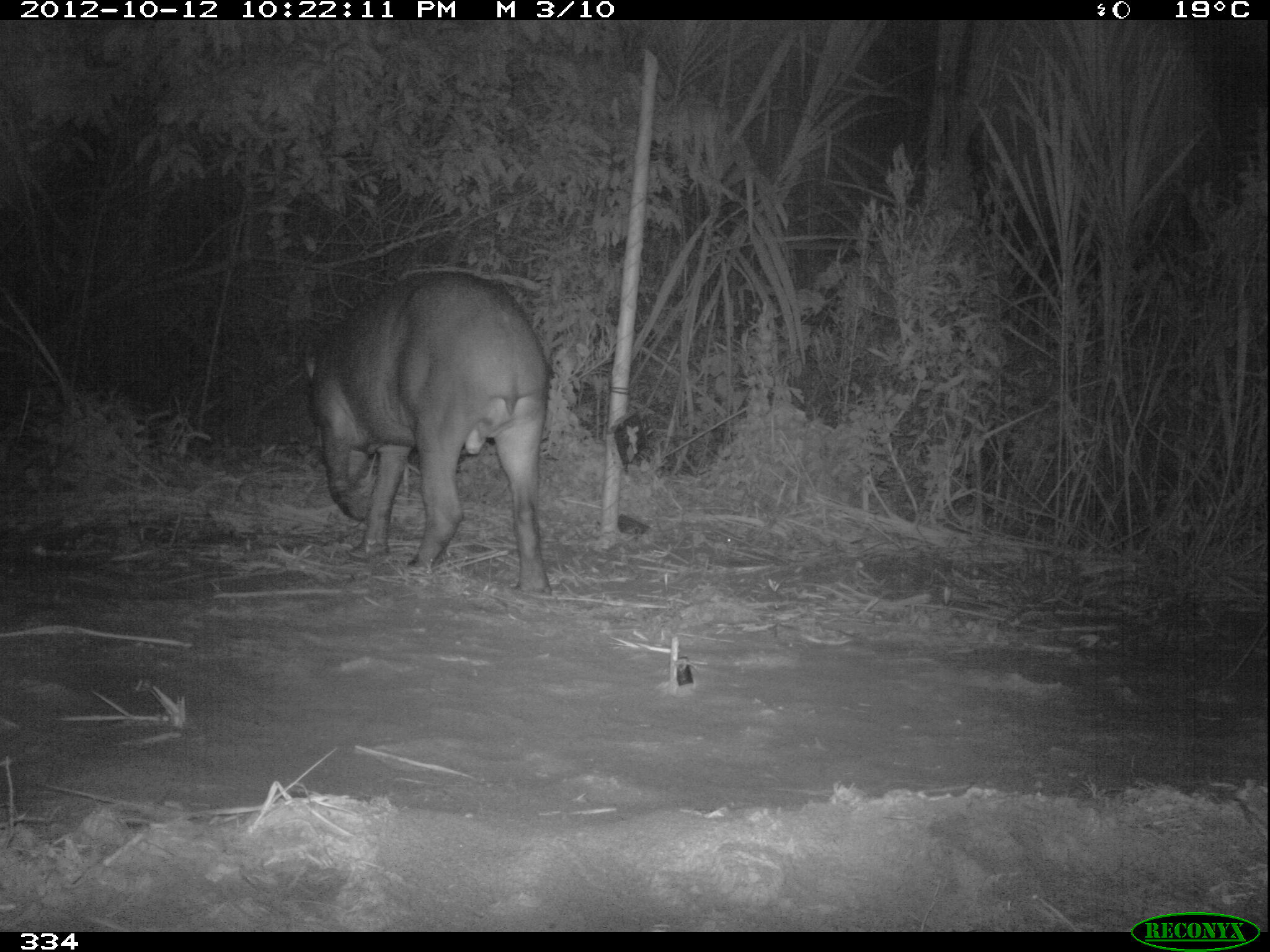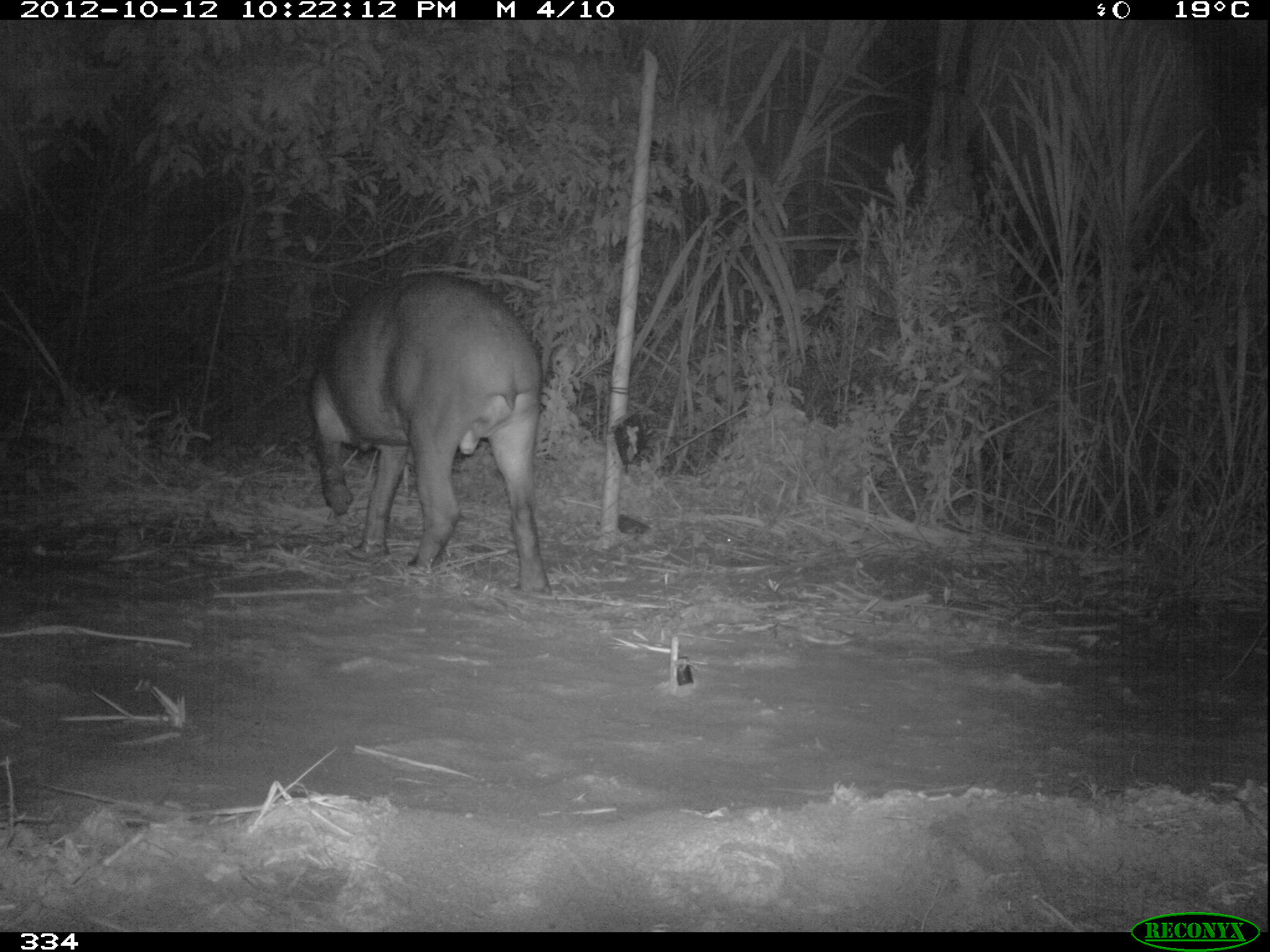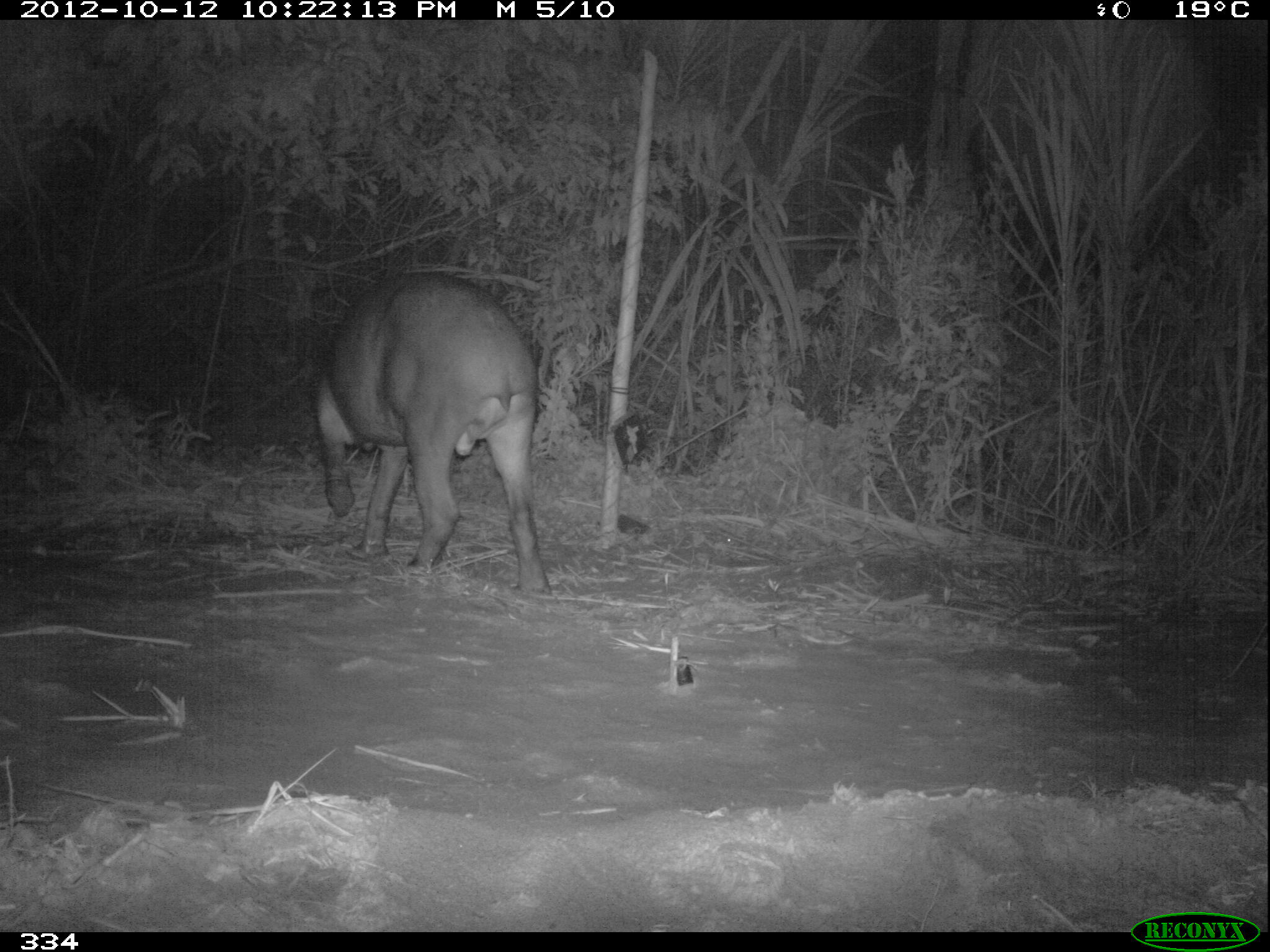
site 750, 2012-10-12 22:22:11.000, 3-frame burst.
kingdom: Animalia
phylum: Chordata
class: Mammalia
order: Perissodactyla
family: Tapiridae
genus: Tapirus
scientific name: Tapirus terrestris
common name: south american tapir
Tapirus terrestris (south american tapir).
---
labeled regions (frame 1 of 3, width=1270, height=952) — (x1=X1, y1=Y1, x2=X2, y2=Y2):
tapirus terrestris: (x1=304, y1=268, x2=549, y2=589)